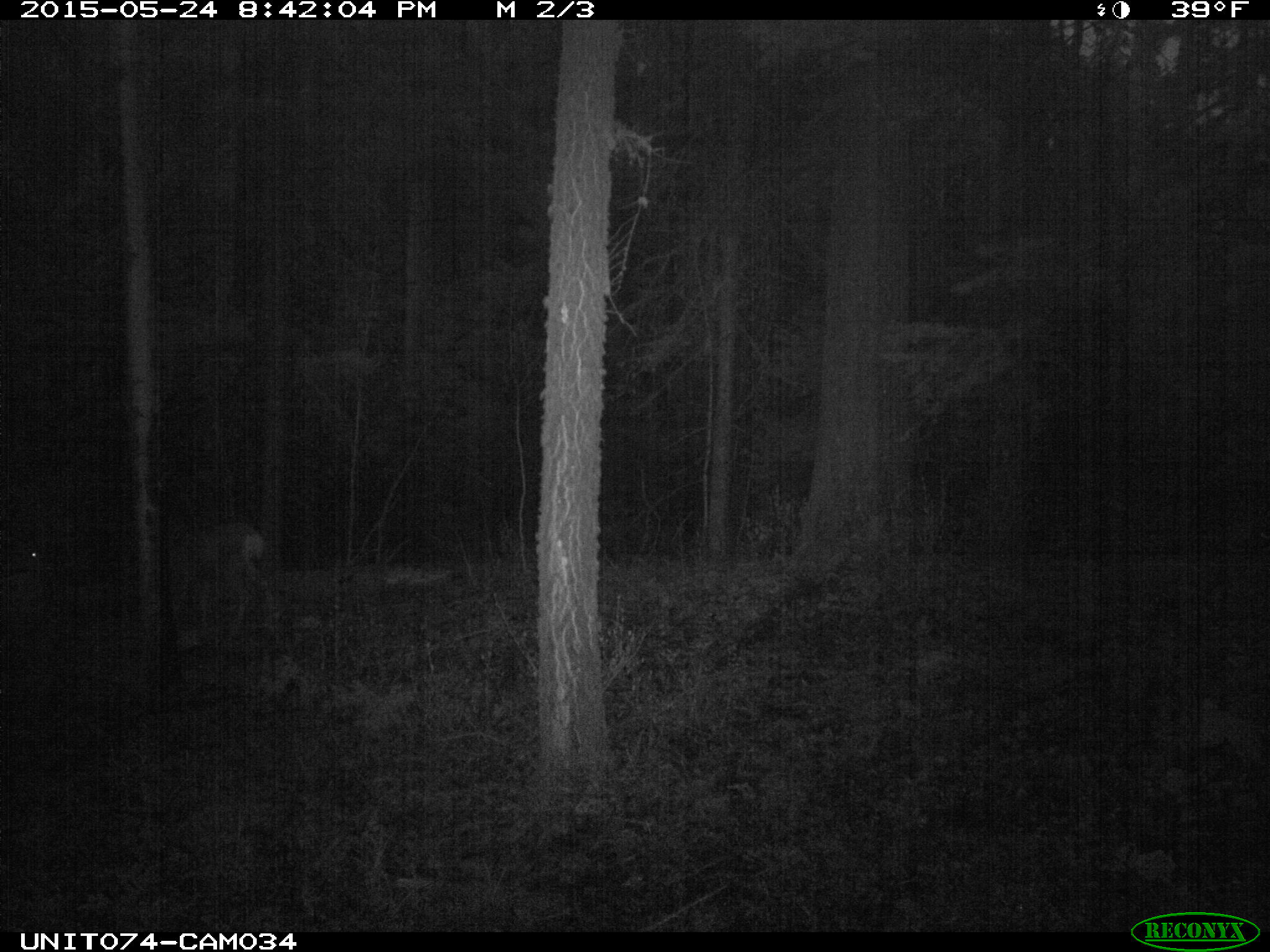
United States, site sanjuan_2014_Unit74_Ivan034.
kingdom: Animalia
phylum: Chordata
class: Mammalia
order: Artiodactyla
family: Cervidae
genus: Odocoileus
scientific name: Odocoileus hemionus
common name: mule deer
Odocoileus hemionus (mule deer).